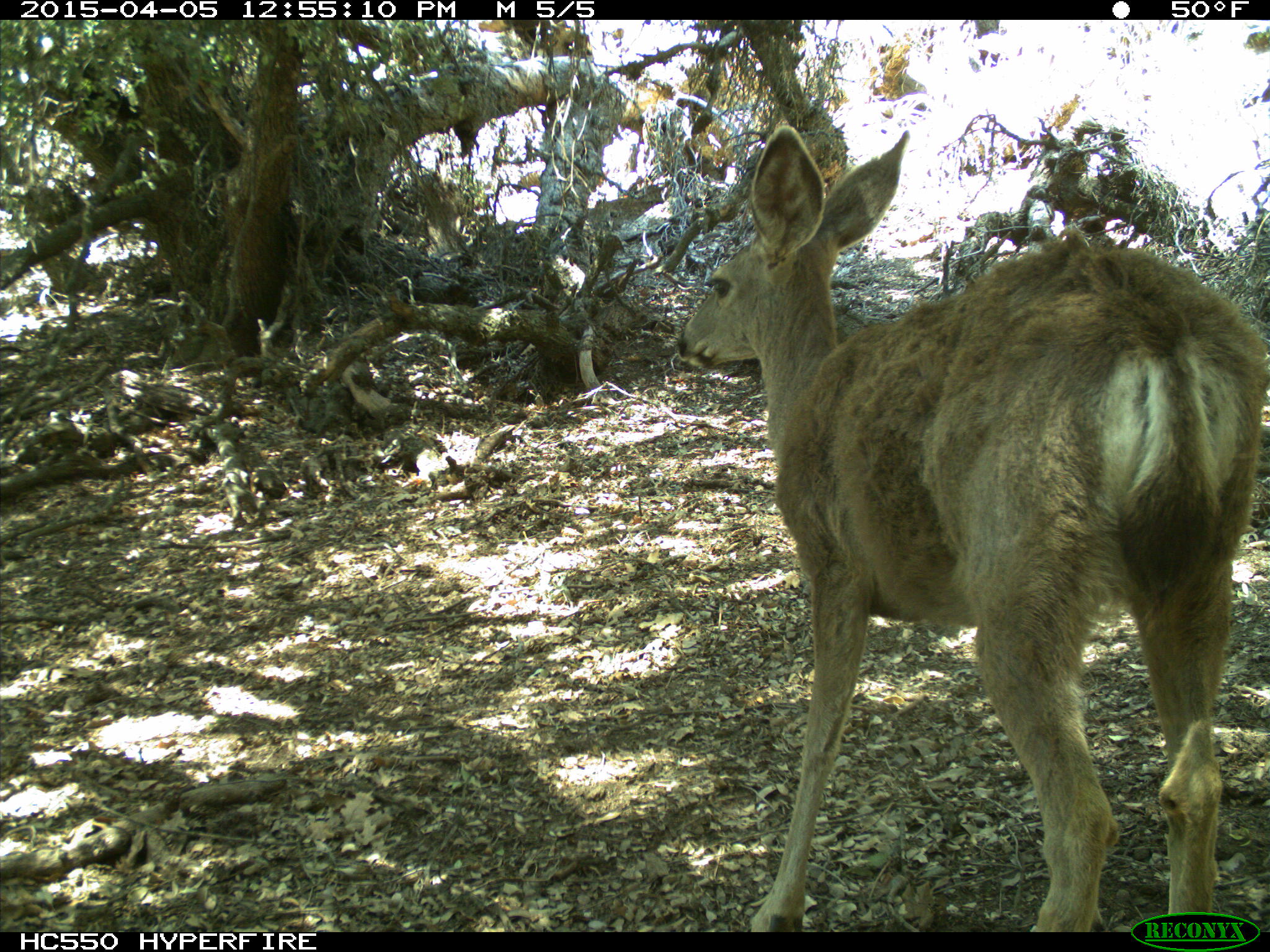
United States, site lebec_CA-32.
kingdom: Animalia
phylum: Chordata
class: Mammalia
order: Artiodactyla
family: Cervidae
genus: Odocoileus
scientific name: Odocoileus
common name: deer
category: unidentified deer